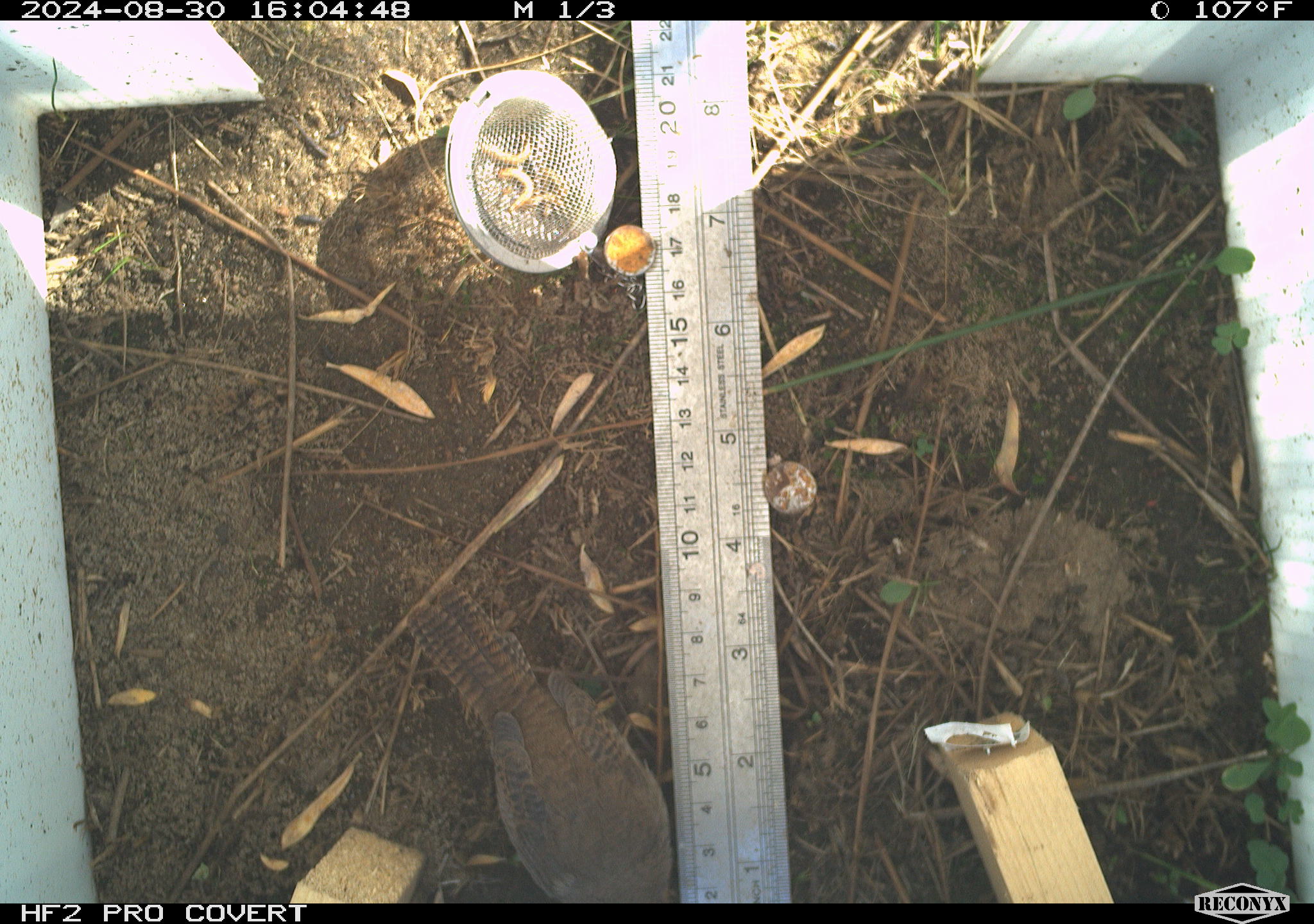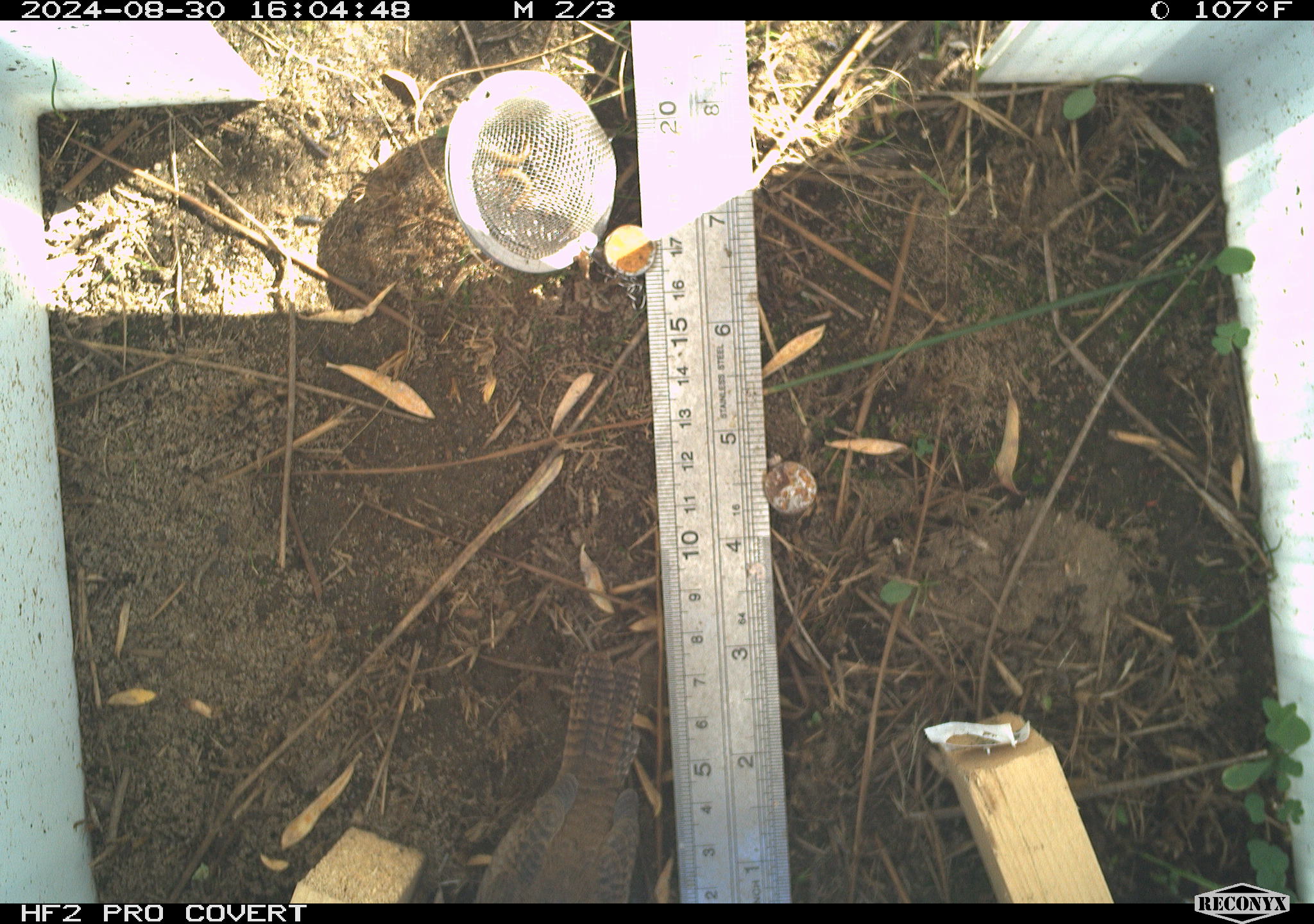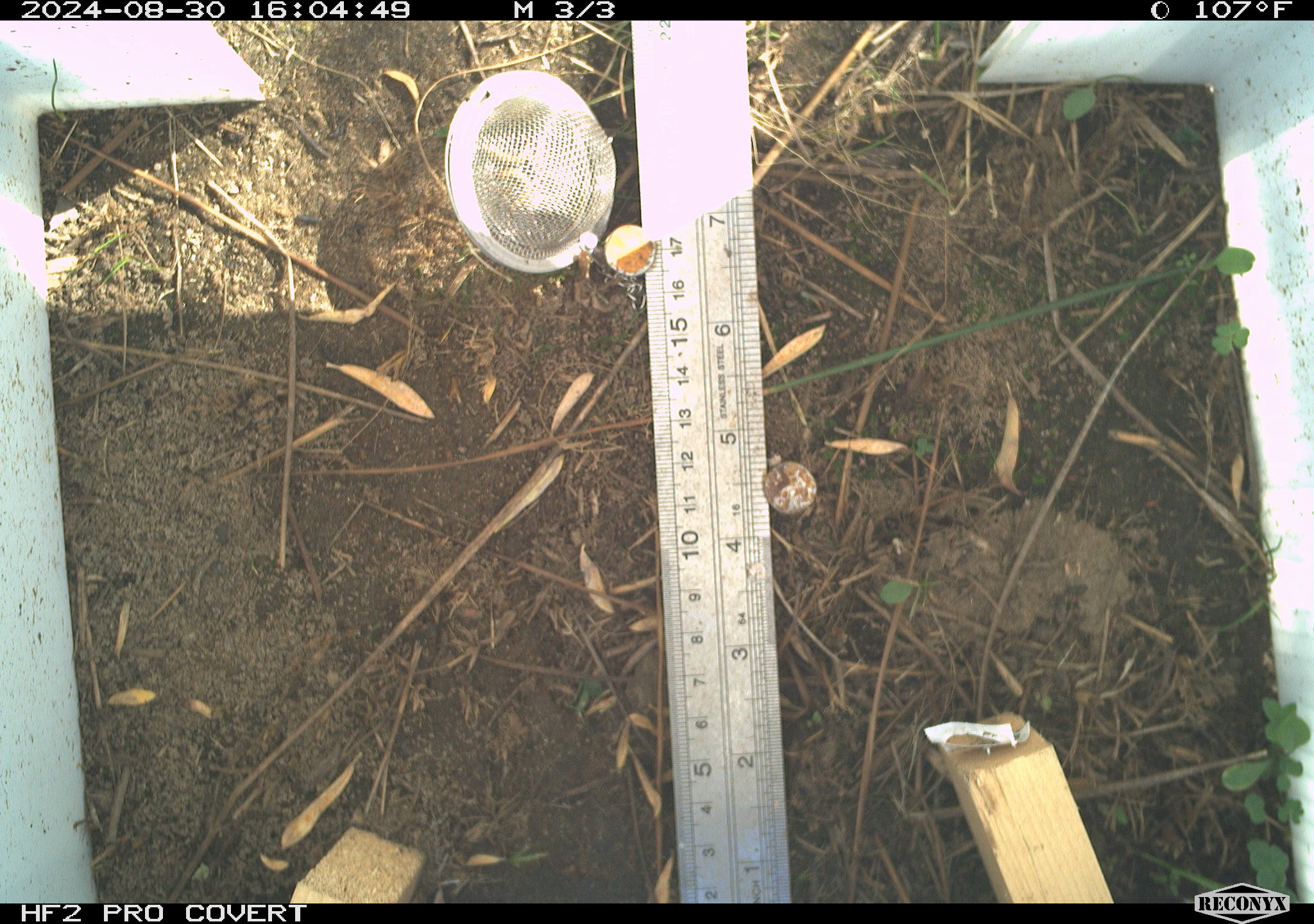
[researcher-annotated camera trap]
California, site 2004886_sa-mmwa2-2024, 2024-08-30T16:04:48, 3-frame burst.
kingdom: Animalia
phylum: Chordata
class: Aves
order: Passeriformes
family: Troglodytidae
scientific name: Troglodytidae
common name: wren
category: troglodytidae family